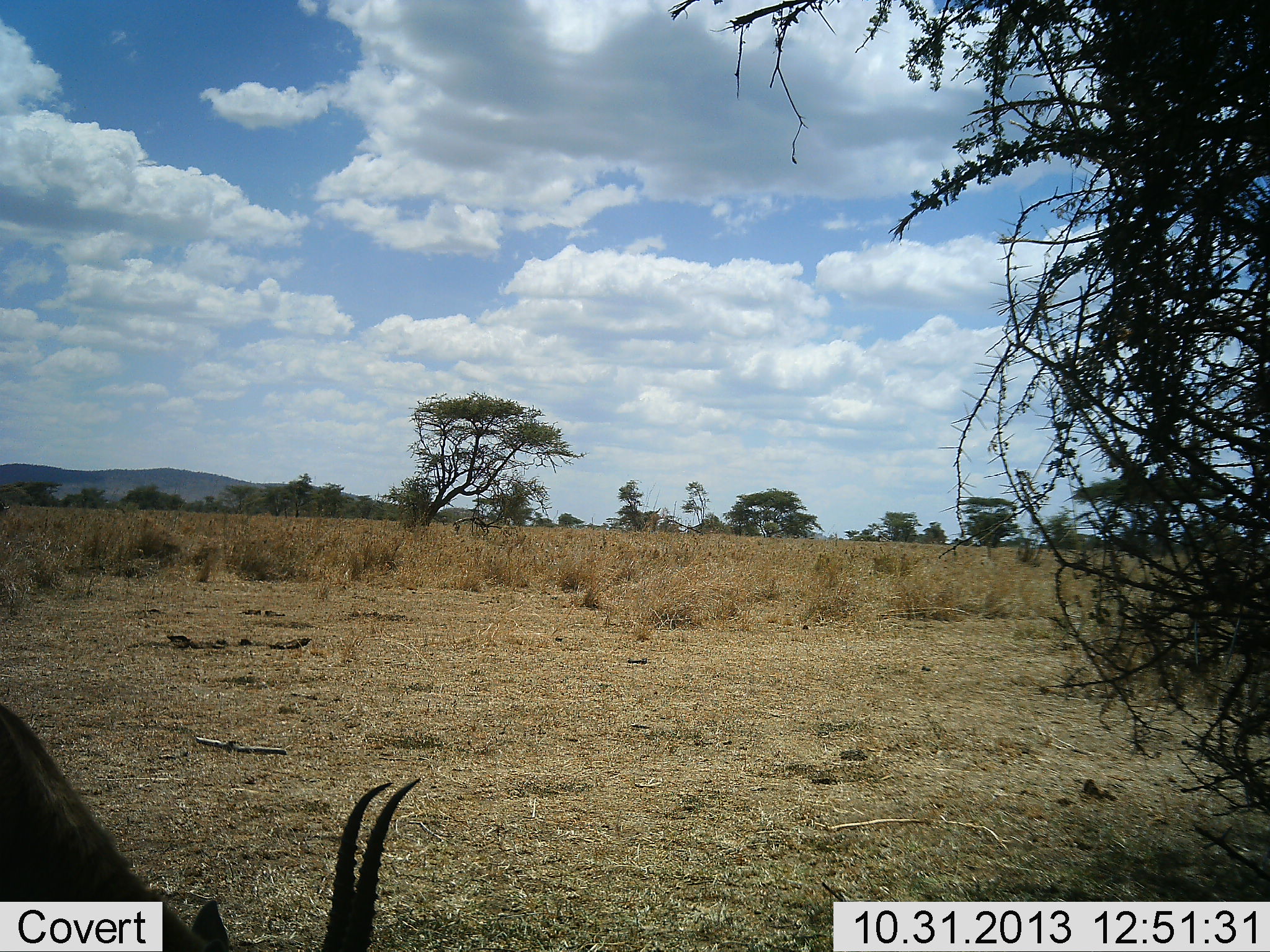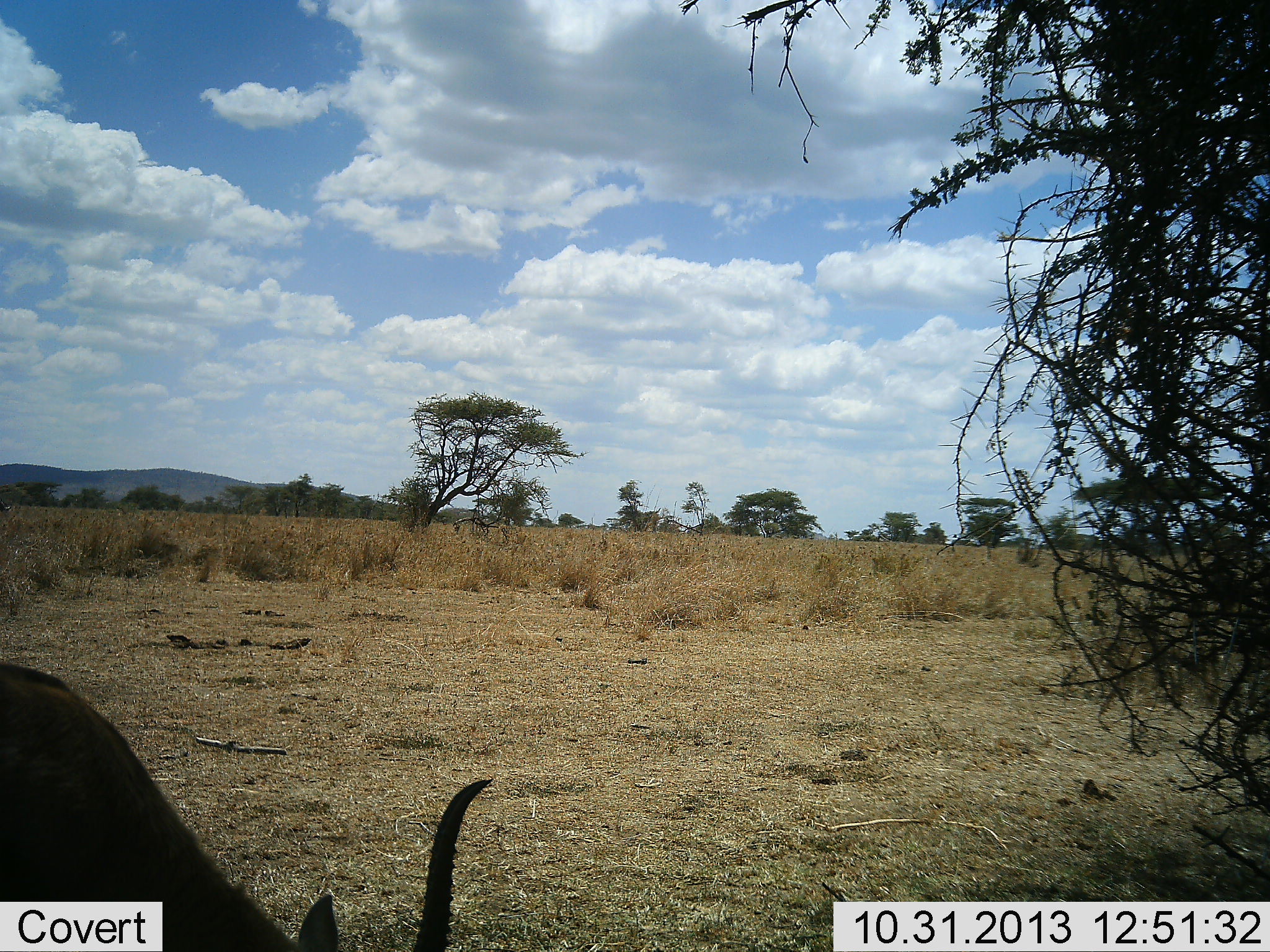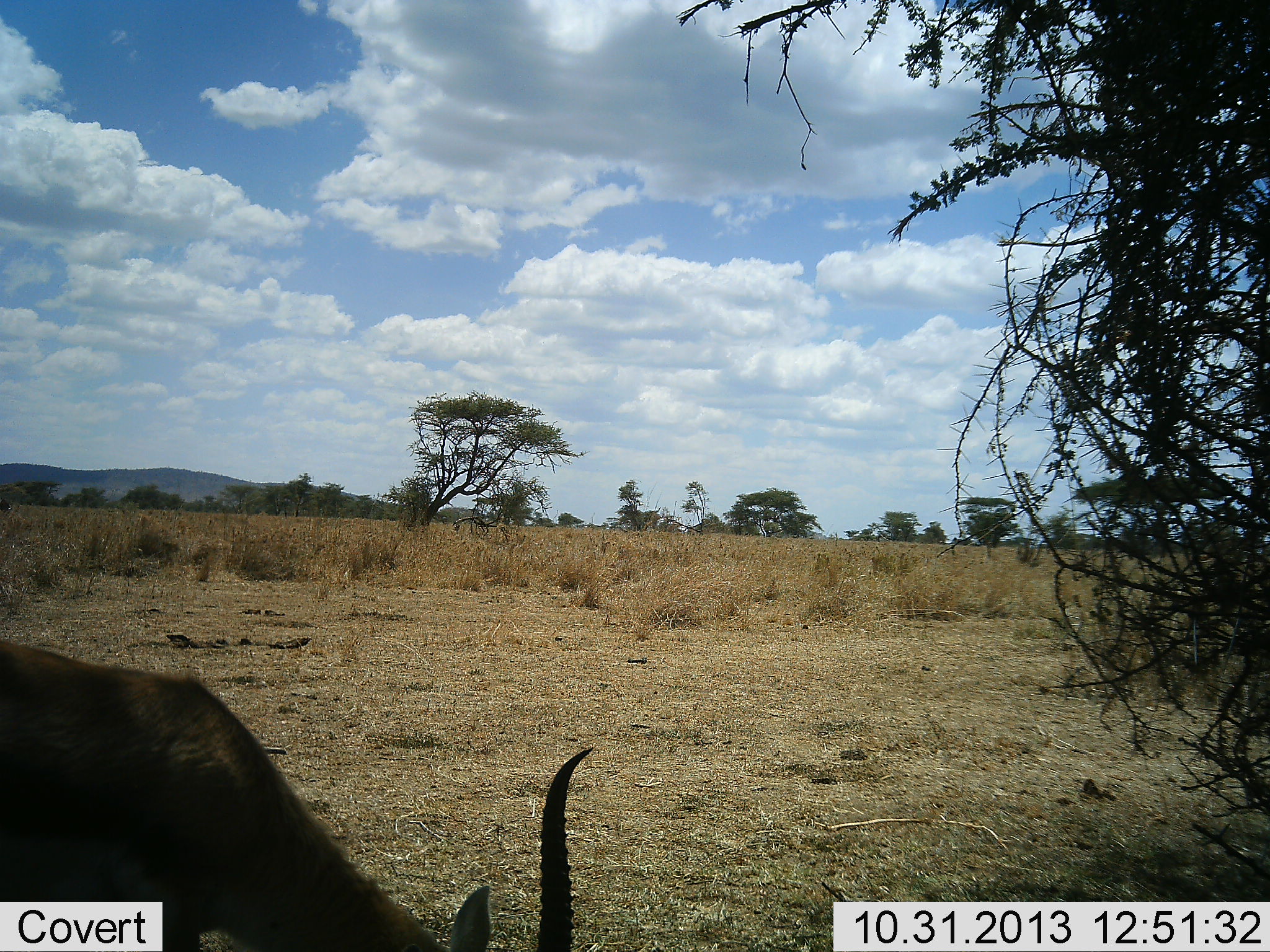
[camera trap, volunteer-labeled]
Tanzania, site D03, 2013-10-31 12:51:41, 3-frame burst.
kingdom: Animalia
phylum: Chordata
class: Mammalia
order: Artiodactyla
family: Bovidae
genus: Eudorcas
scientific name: Eudorcas thomsonii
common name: thomson's gazelle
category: gazellethomsons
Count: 1.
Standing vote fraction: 0%.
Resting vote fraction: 0%.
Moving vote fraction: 25%.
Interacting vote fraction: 0%.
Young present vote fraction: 0%.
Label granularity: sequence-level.